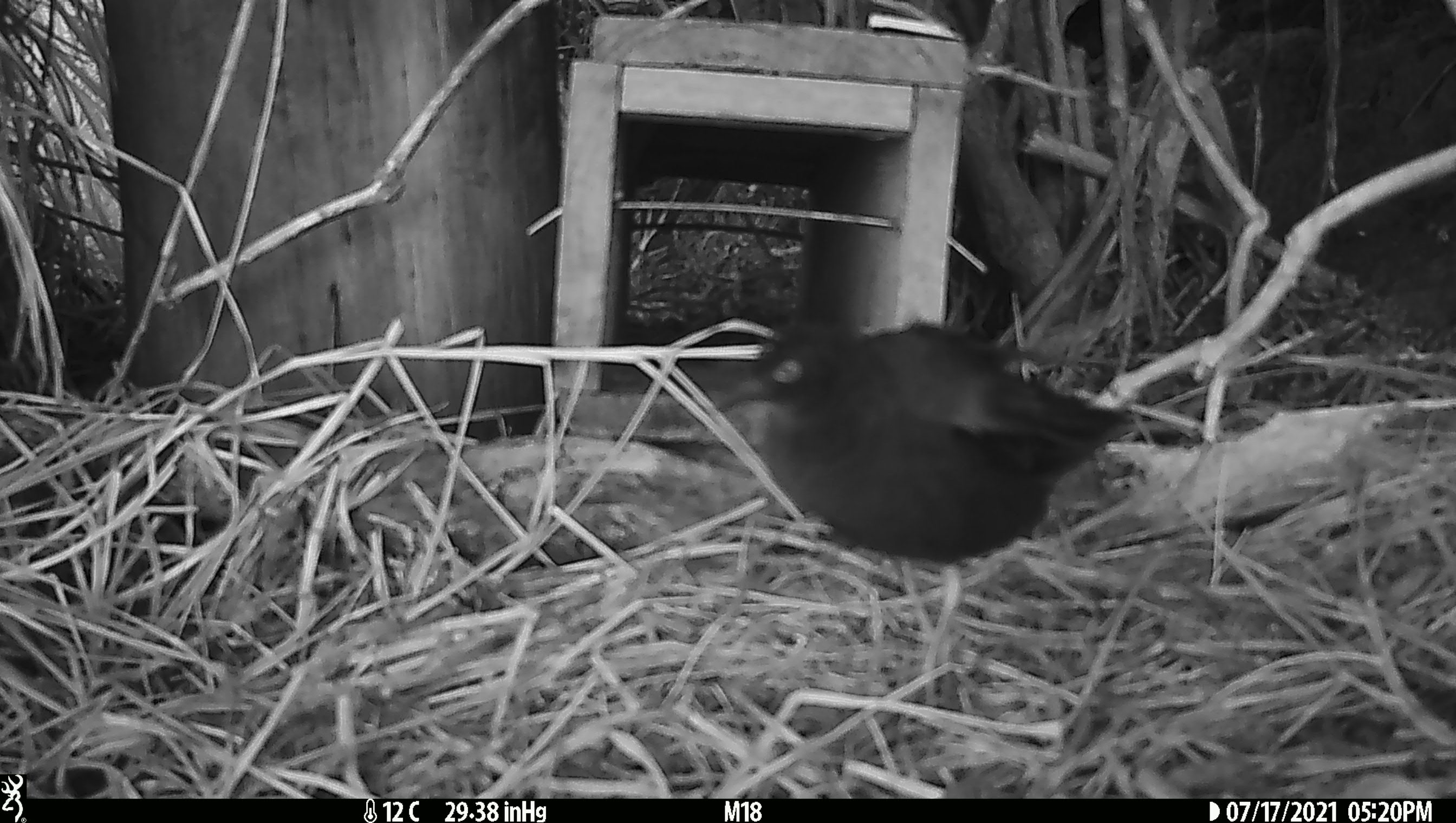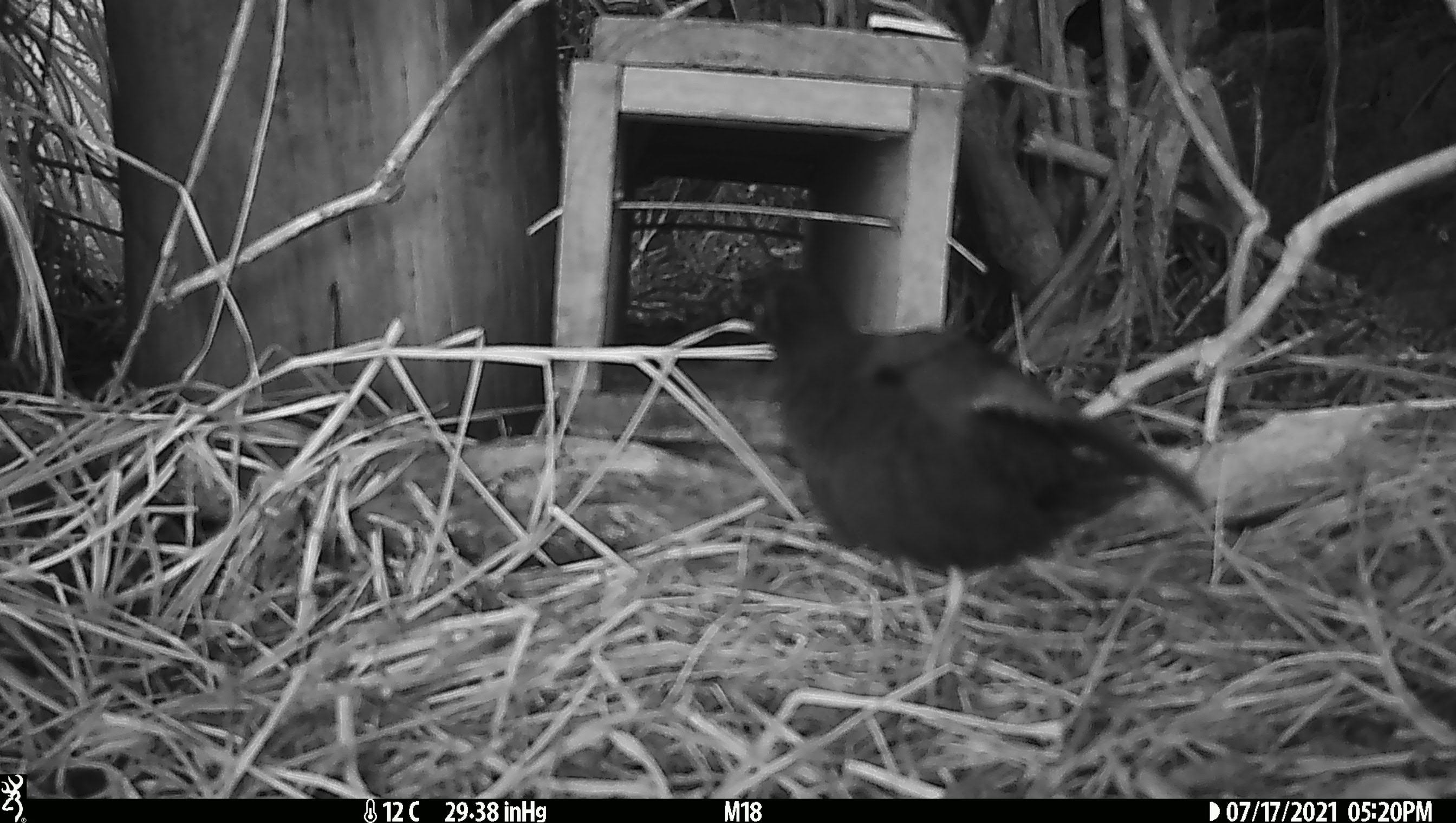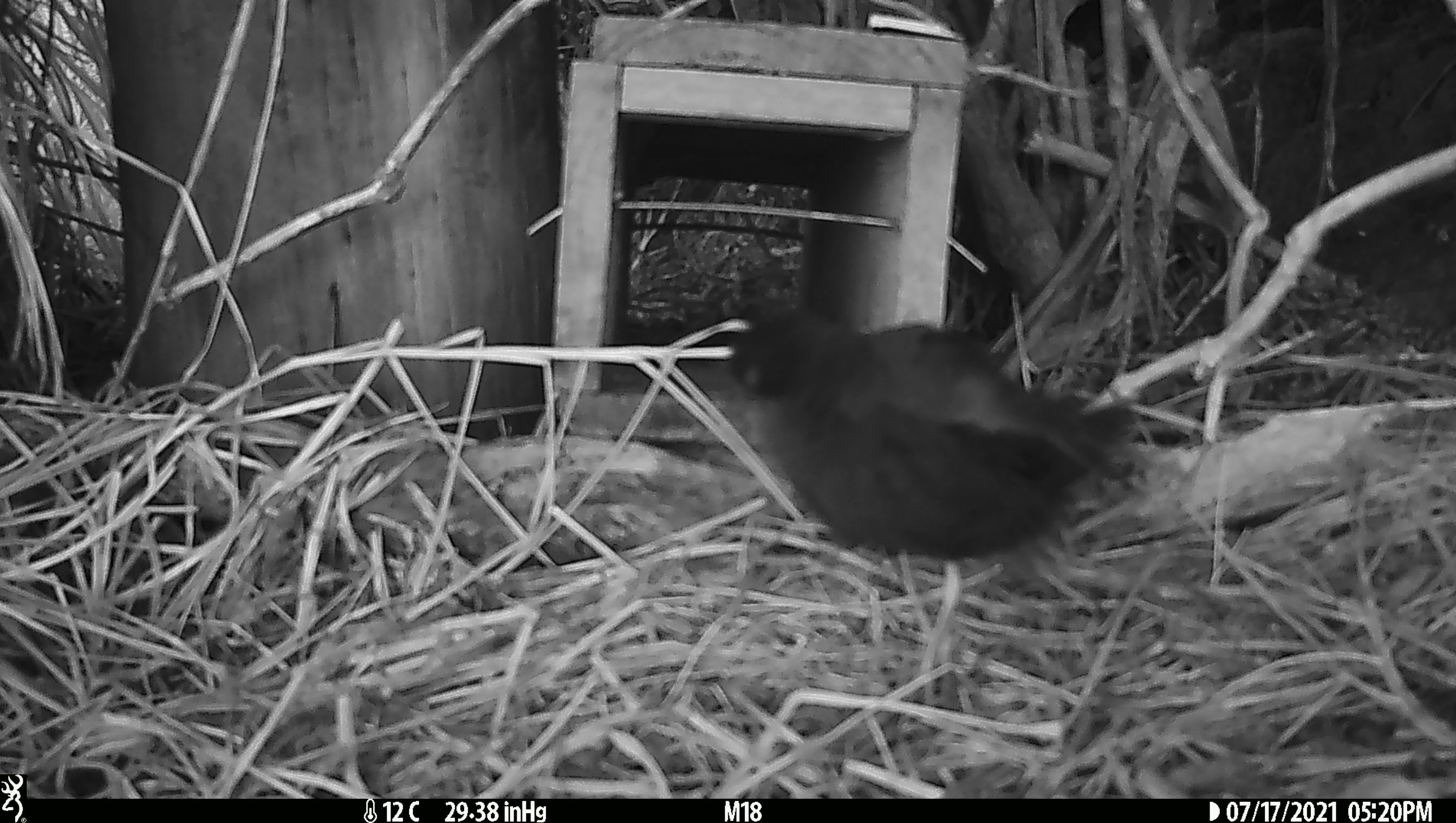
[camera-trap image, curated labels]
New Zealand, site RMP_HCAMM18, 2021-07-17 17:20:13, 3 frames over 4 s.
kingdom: Animalia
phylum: Chordata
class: Aves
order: Gruiformes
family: Rallidae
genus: Porzana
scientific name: Porzana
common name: crake